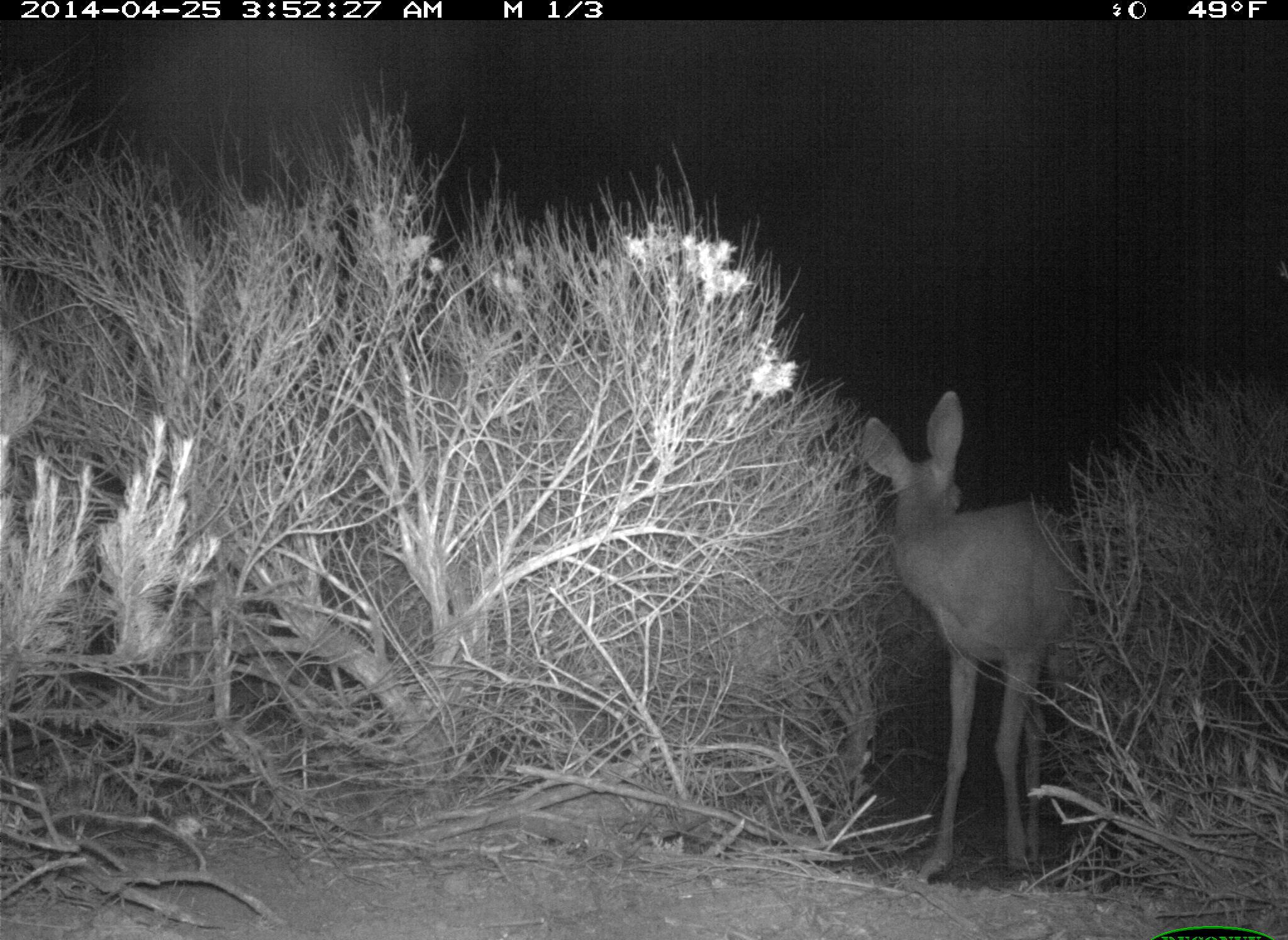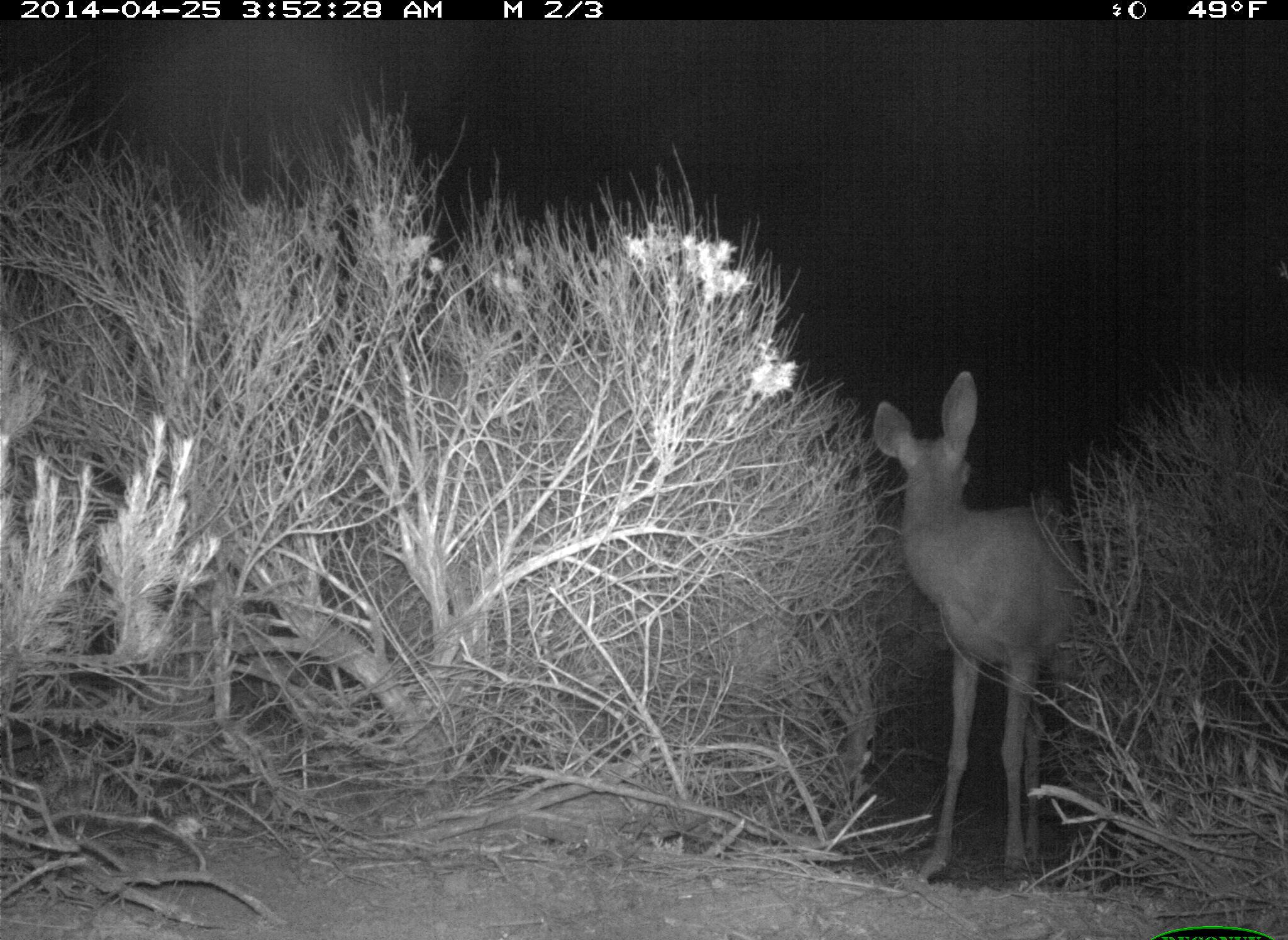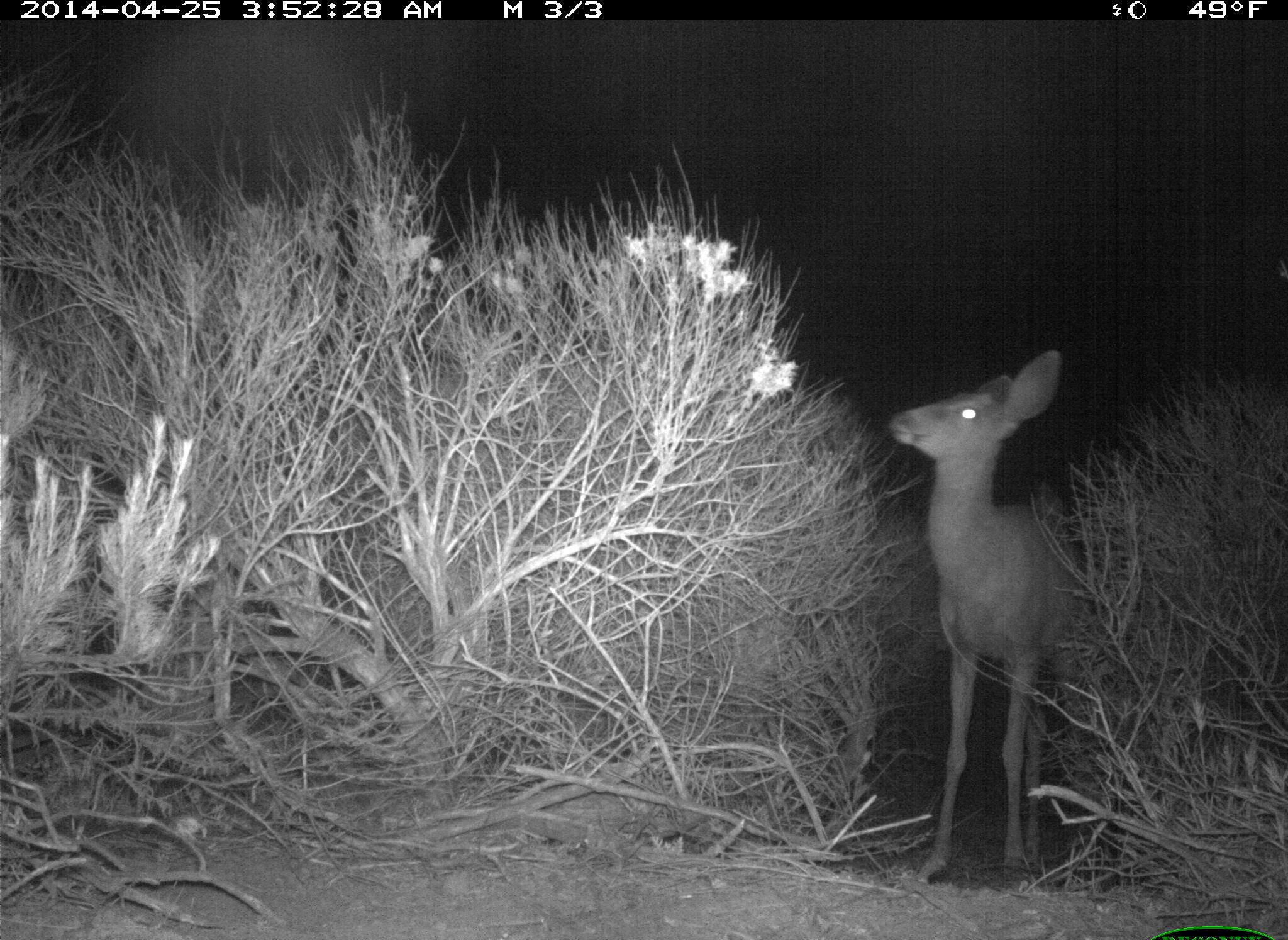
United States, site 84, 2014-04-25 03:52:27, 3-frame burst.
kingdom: Animalia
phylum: Chordata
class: Mammalia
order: Artiodactyla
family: Cervidae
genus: Odocoileus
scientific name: Odocoileus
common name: deer